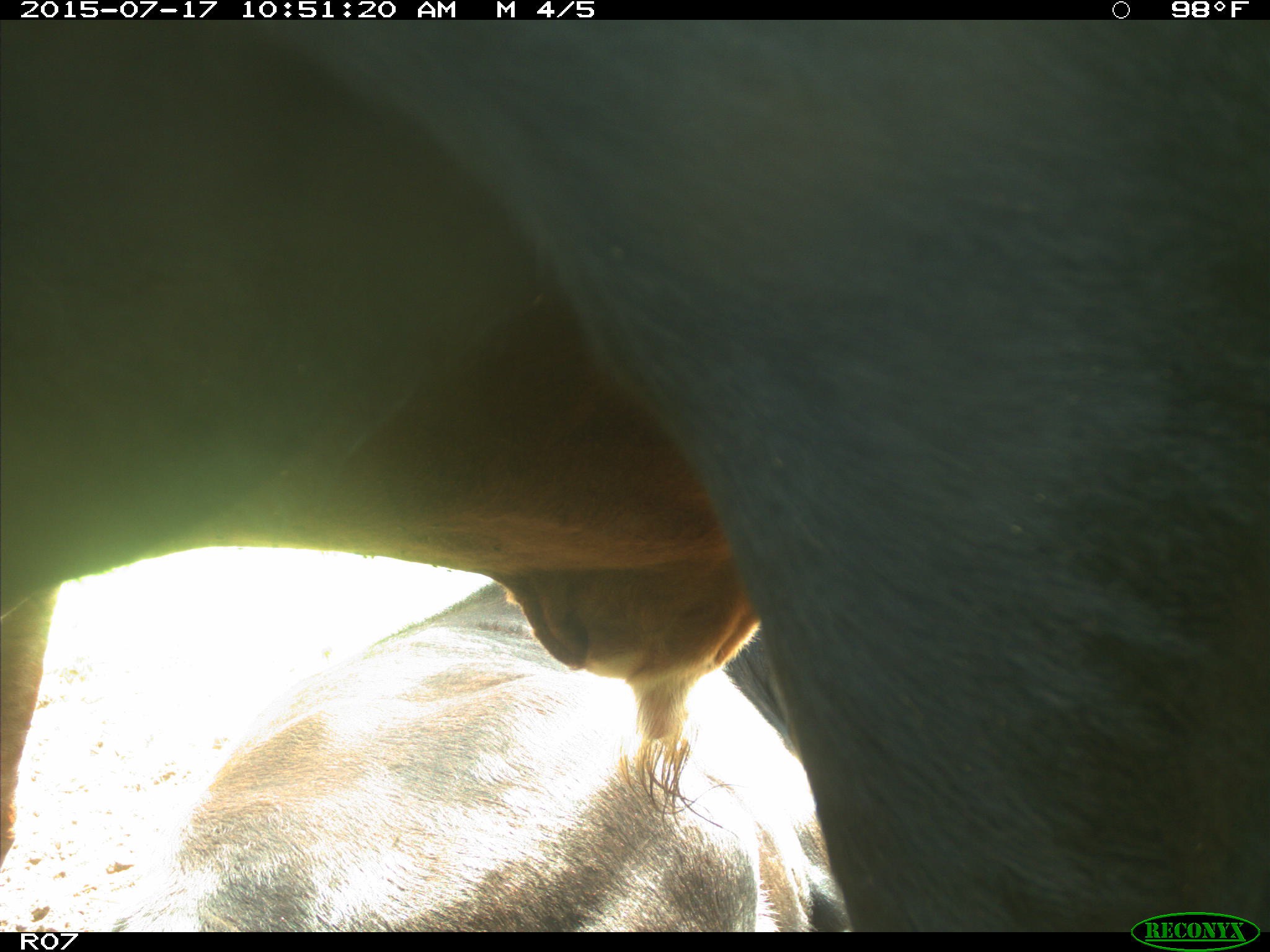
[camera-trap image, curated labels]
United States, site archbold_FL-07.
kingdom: Animalia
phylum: Chordata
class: Mammalia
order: Artiodactyla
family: Bovidae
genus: Bos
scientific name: Bos taurus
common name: domestic cow